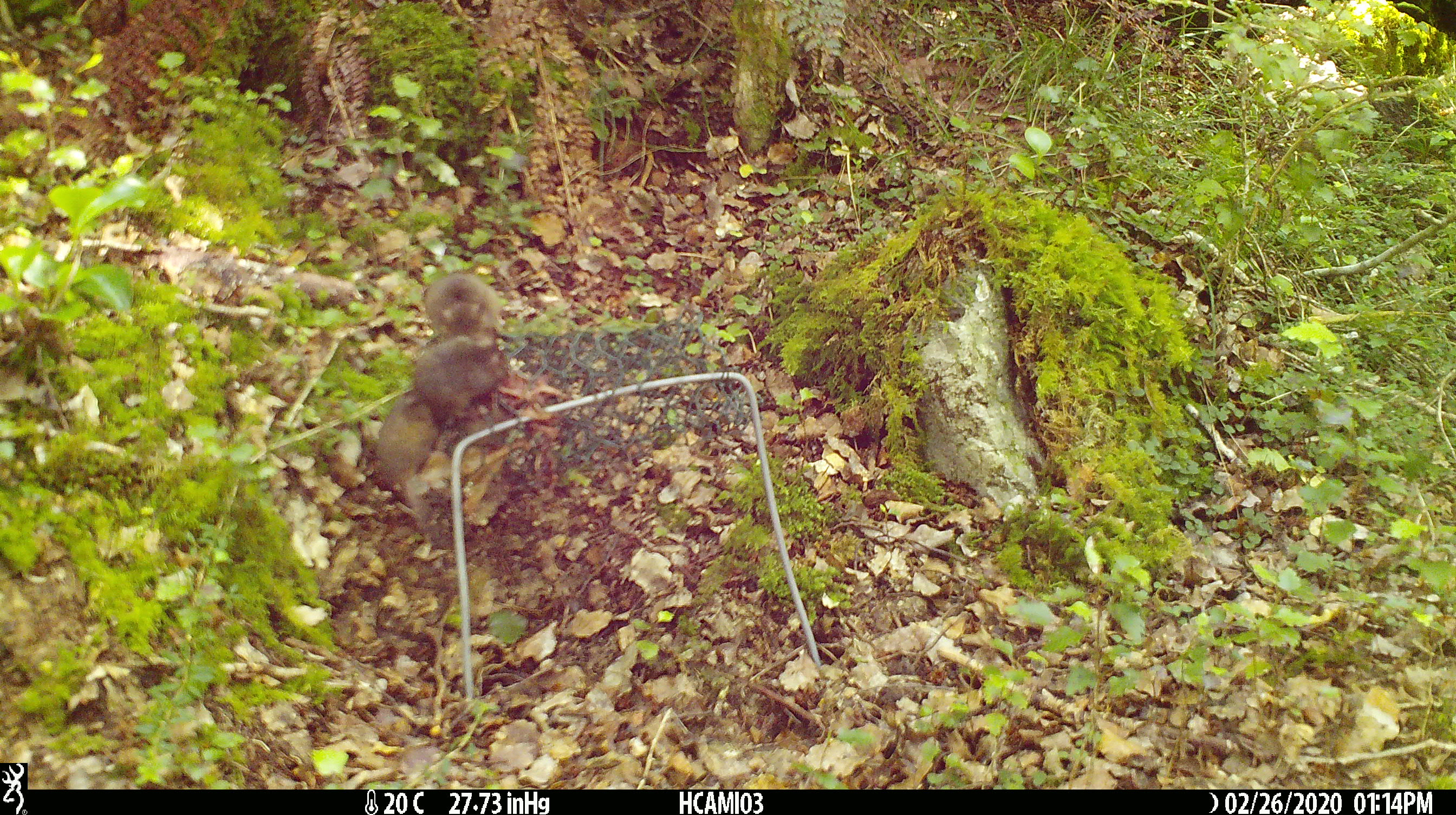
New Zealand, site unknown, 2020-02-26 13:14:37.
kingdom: Animalia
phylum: Chordata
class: Mammalia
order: Rodentia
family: Muridae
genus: Mus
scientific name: Mus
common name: mouse